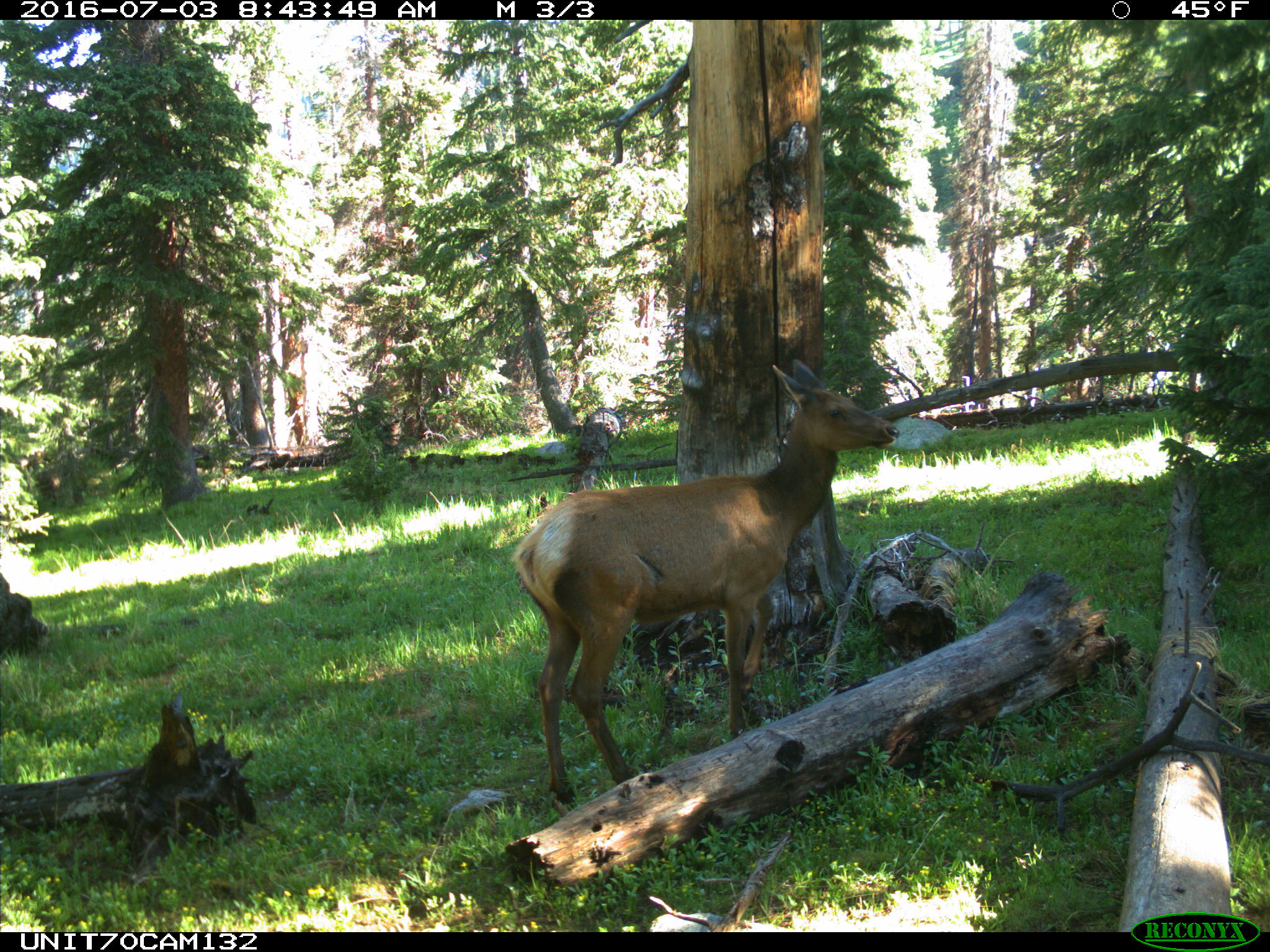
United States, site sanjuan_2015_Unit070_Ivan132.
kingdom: Animalia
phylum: Chordata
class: Mammalia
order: Artiodactyla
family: Cervidae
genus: Cervus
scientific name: Cervus elaphus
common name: red deer